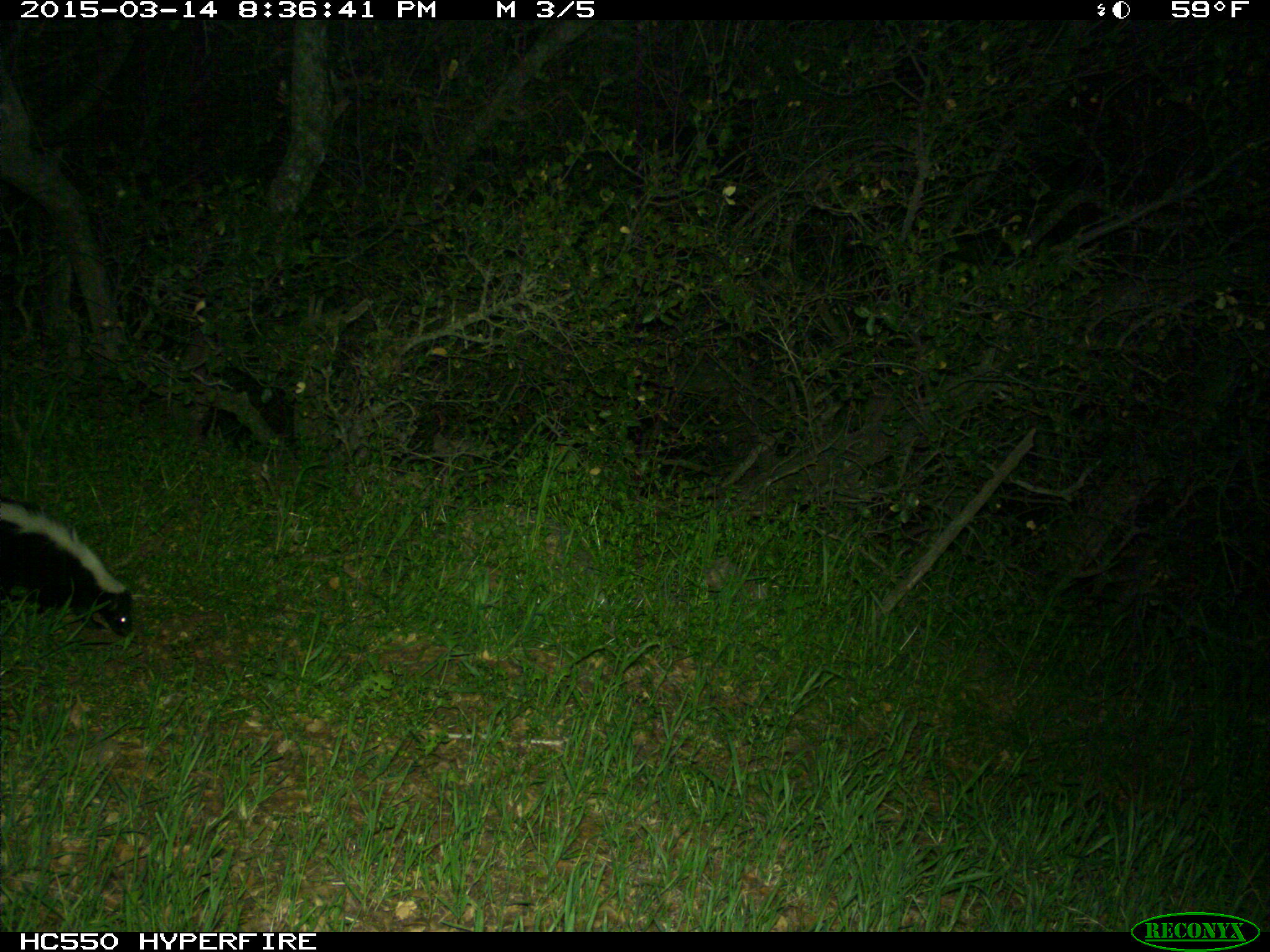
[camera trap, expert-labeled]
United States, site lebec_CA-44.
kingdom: Animalia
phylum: Chordata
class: Mammalia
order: Carnivora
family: Mephitidae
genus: Mephitis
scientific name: Mephitis mephitis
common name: striped skunk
Mephitis mephitis (striped skunk).